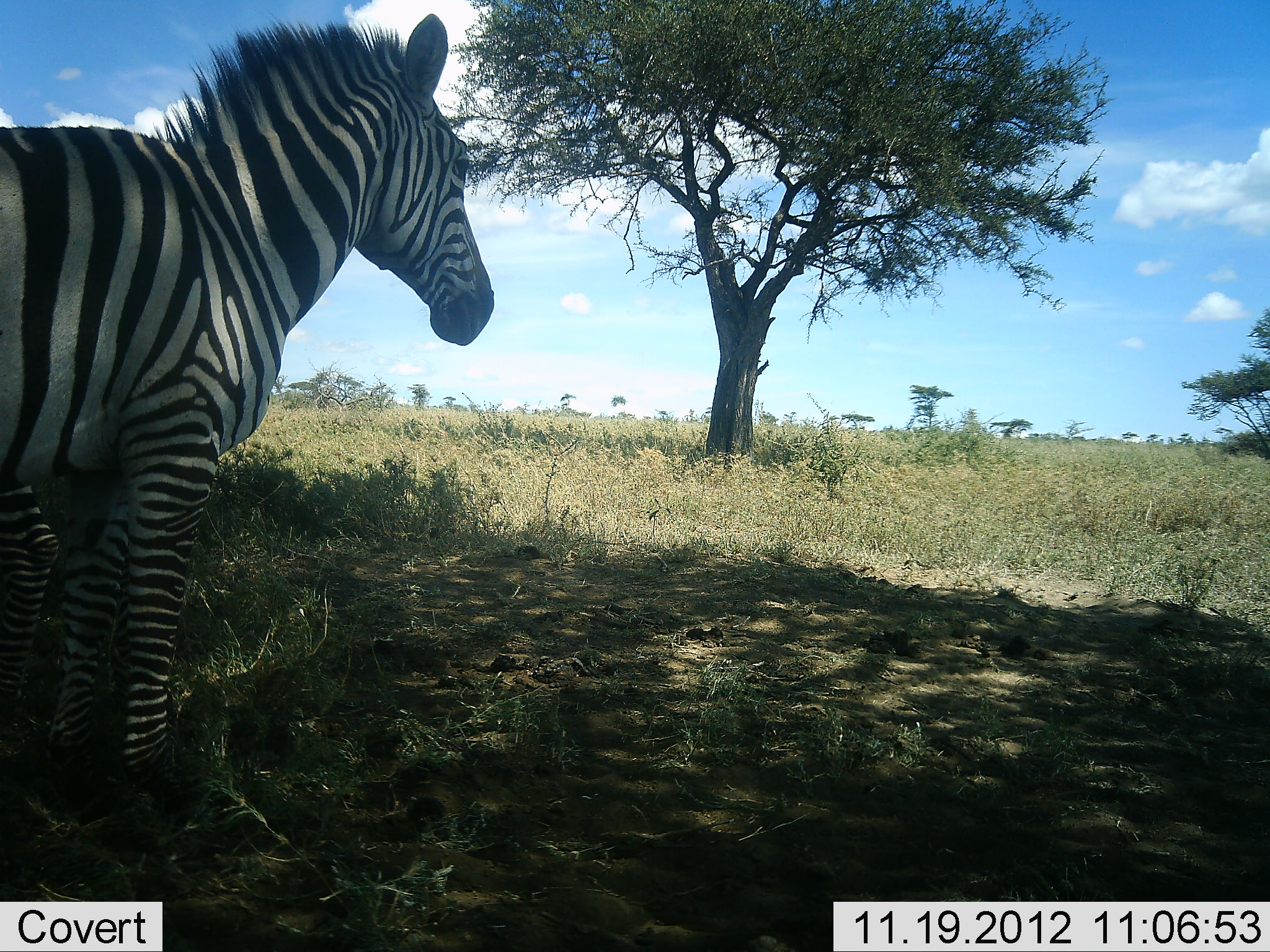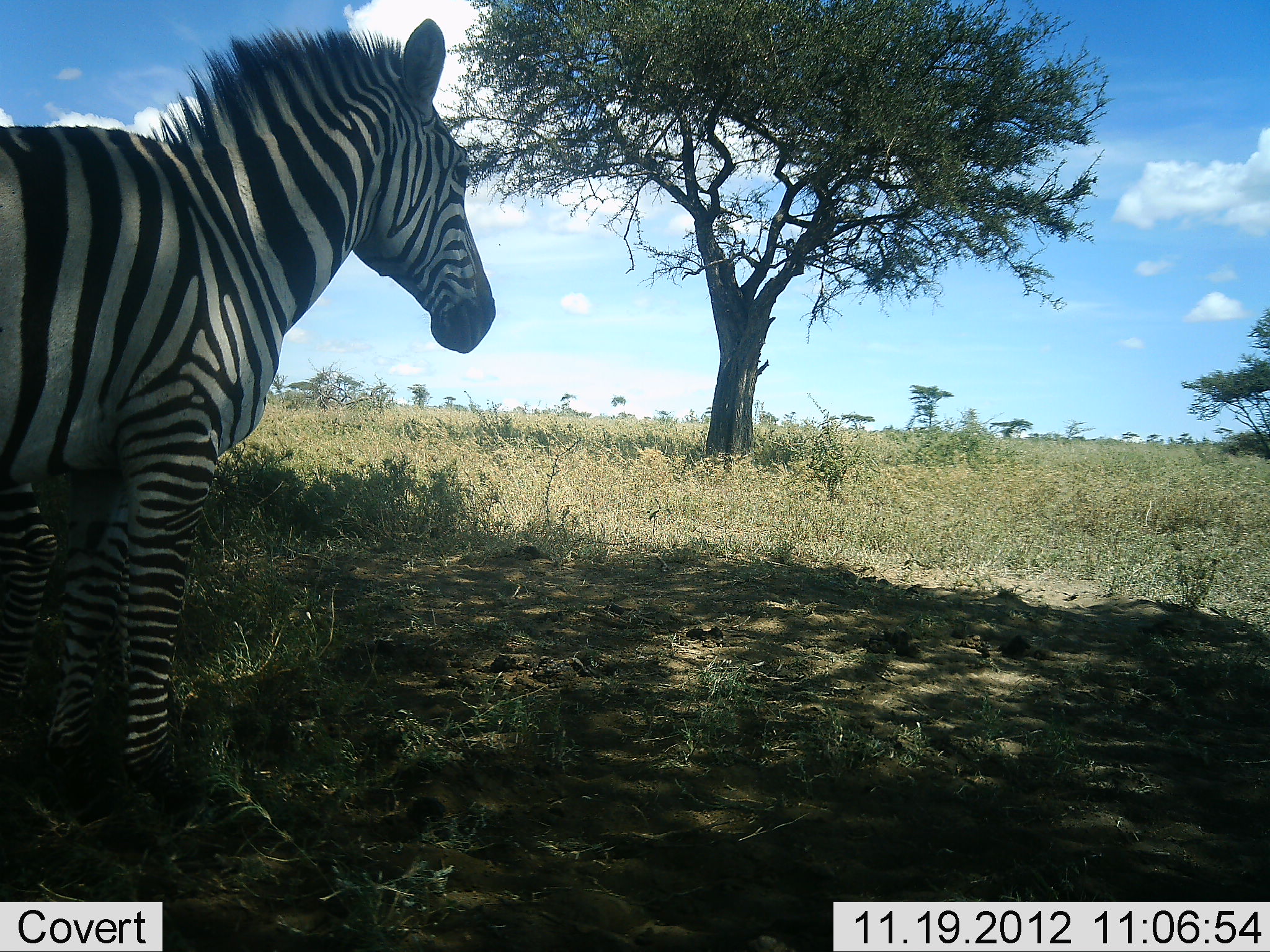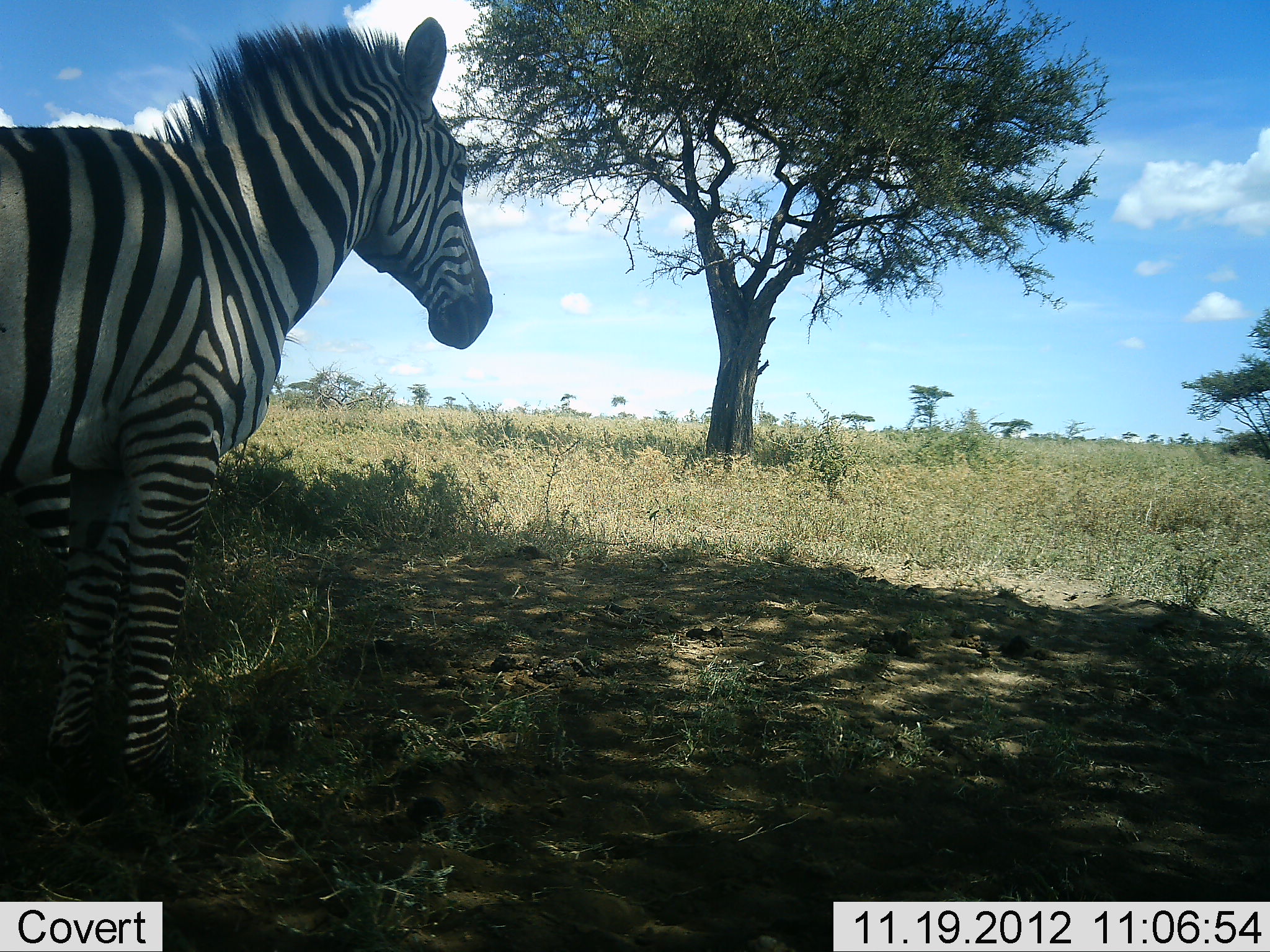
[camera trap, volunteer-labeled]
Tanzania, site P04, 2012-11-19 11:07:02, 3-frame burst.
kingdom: Animalia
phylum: Chordata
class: Mammalia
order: Perissodactyla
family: Equidae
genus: Equus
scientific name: Equus quagga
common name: plains zebra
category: zebra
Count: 2.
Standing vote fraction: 100%.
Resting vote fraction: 0%.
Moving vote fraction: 0%.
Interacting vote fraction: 0%.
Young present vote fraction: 0%.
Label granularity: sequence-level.